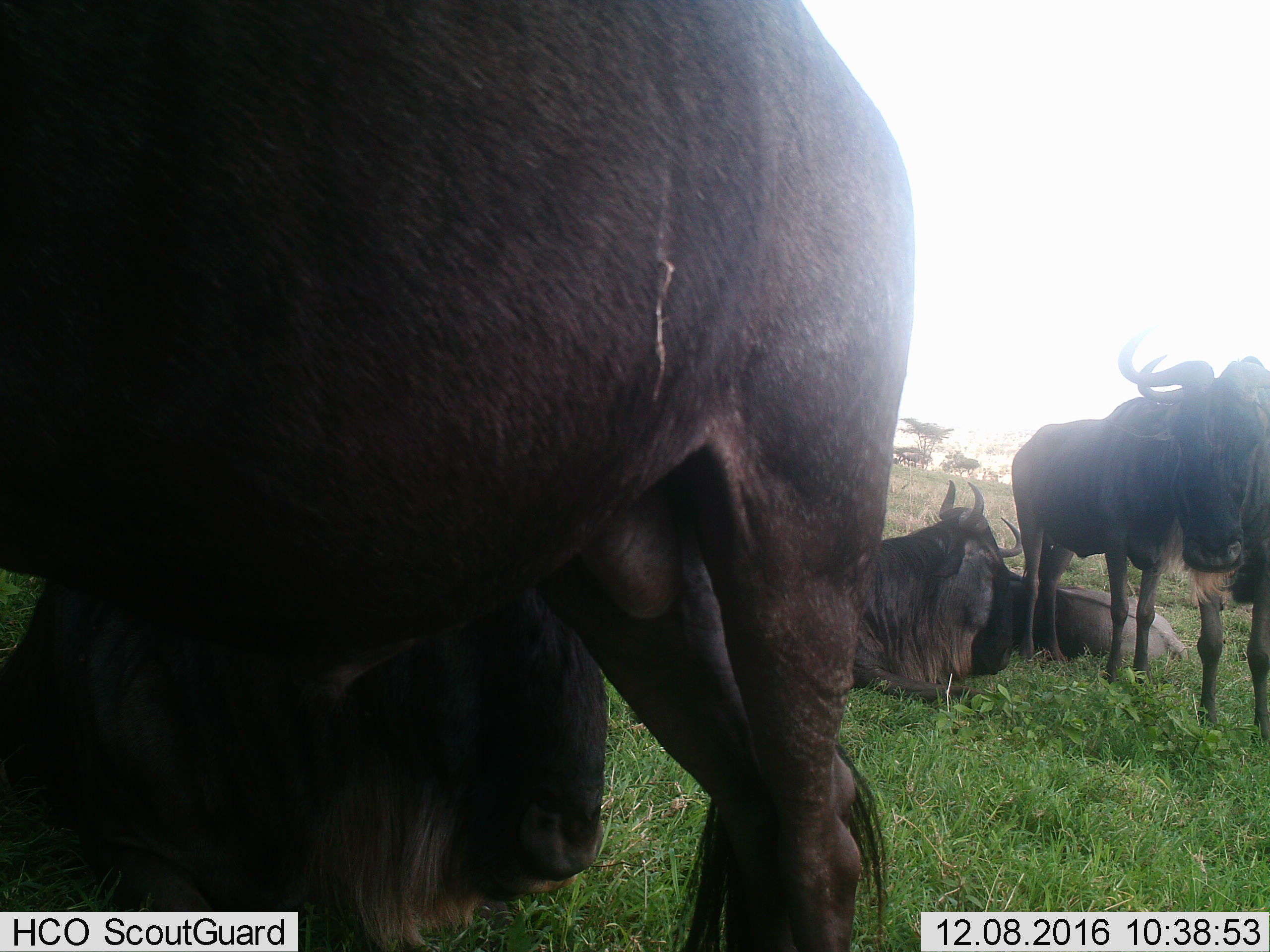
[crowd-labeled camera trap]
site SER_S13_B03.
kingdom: Animalia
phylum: Chordata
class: Mammalia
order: Artiodactyla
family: Bovidae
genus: Connochaetes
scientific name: Connochaetes taurinus taurinus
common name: blue wildebeest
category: wildebeestblue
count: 6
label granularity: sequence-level